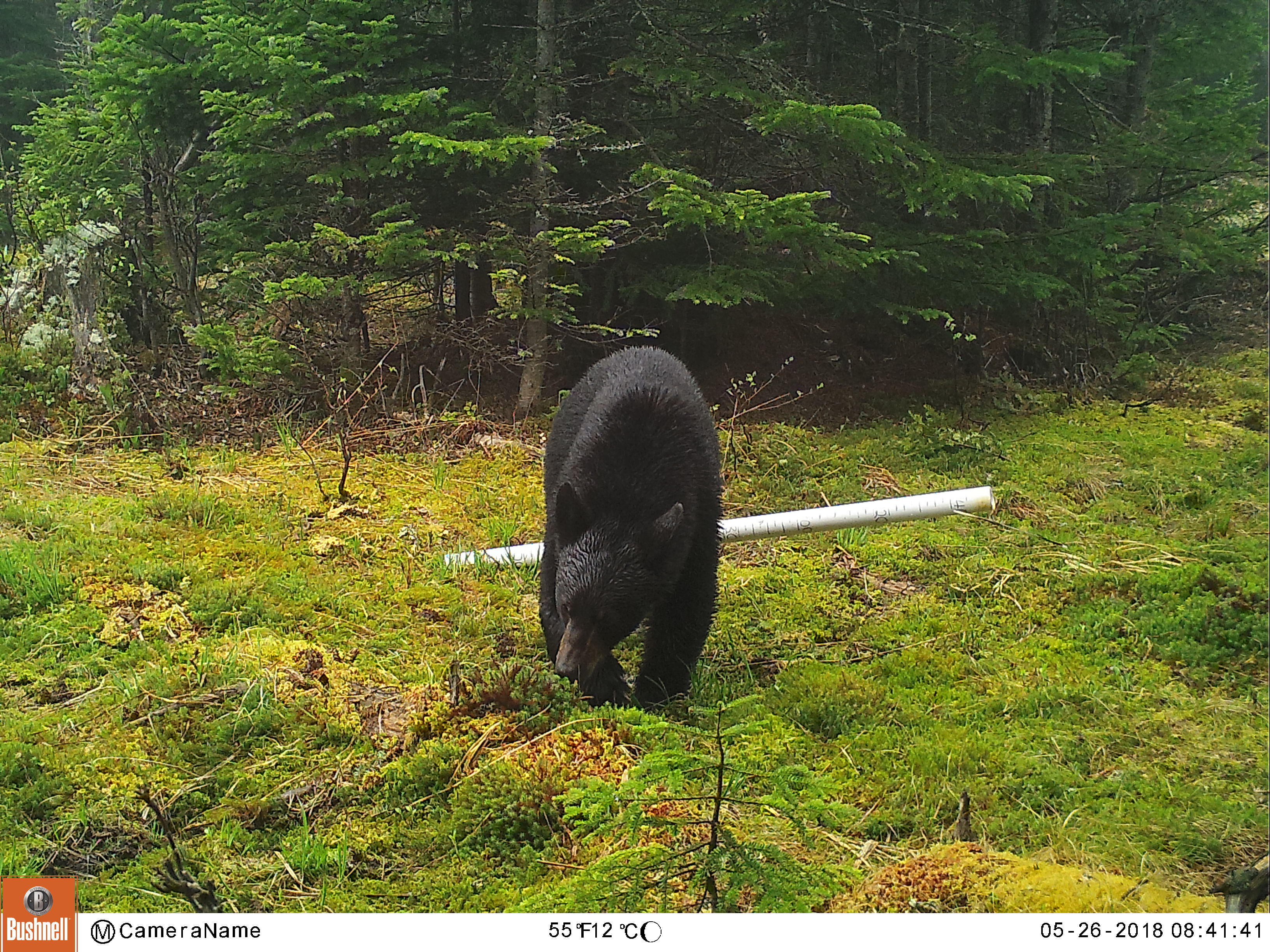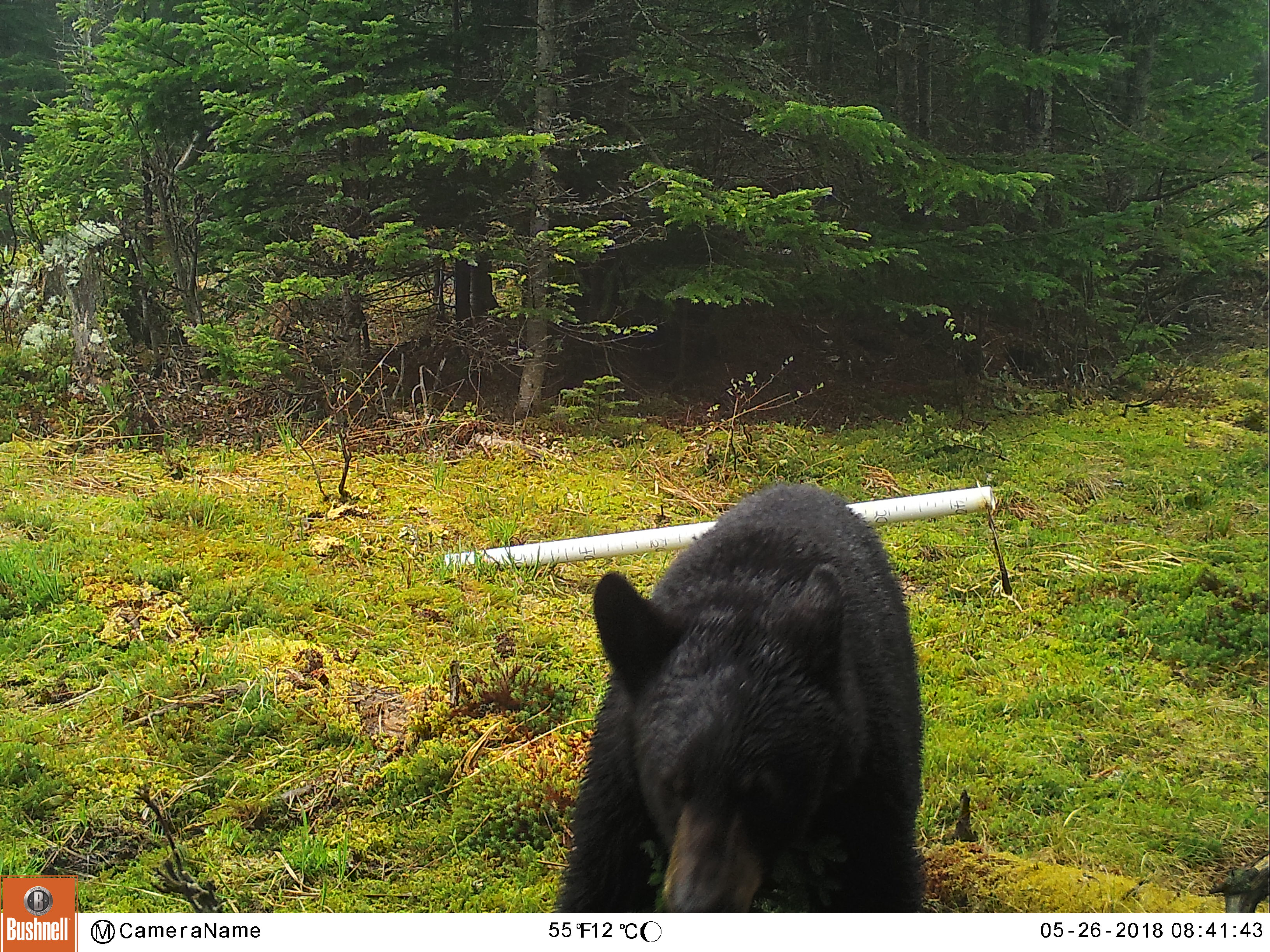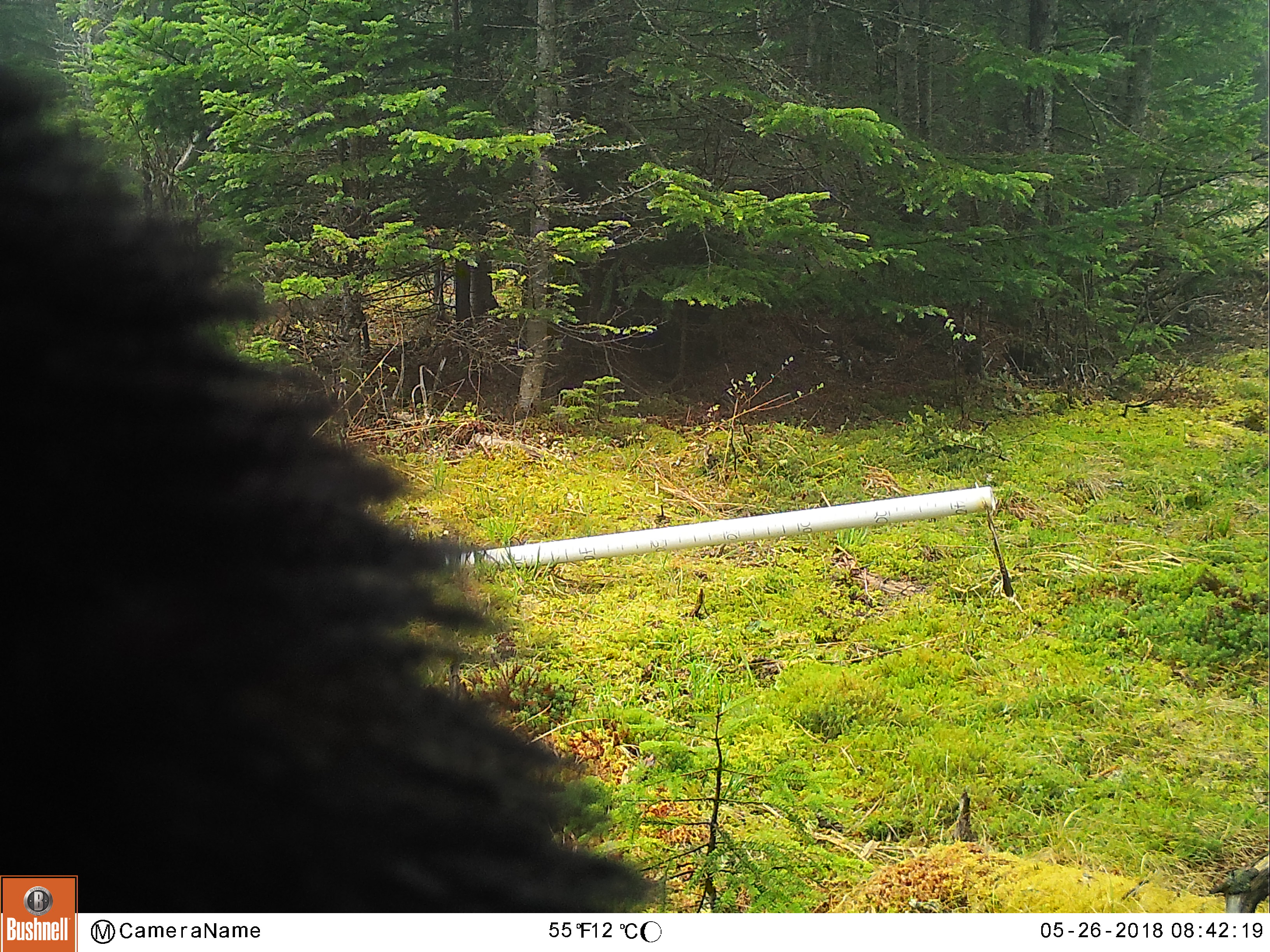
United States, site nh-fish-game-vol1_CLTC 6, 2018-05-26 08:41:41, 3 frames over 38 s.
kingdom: Animalia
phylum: Chordata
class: Mammalia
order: Carnivora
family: Ursidae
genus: Ursus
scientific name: Ursus americanus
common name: black bear